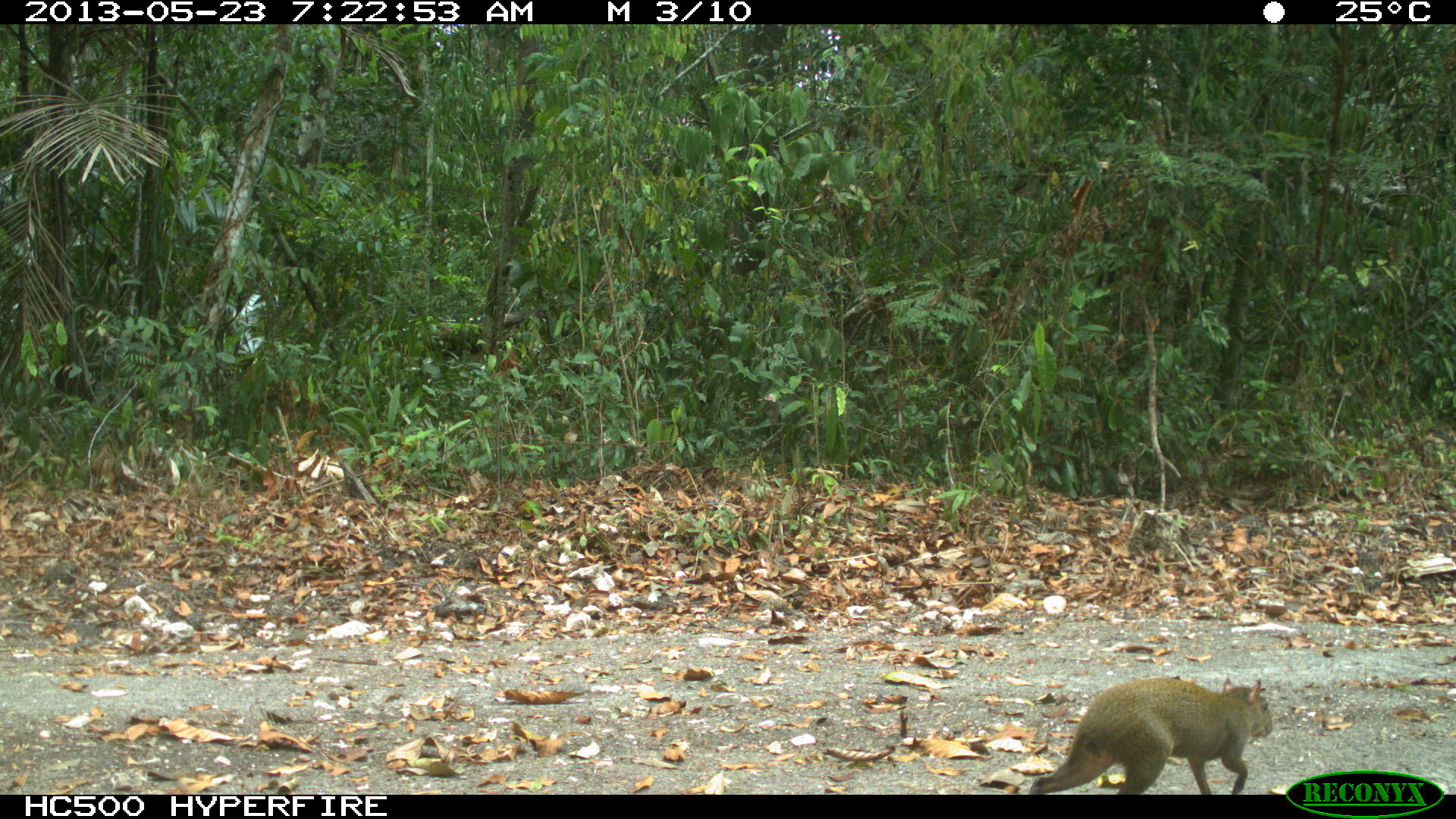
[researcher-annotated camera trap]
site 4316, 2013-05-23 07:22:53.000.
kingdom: Animalia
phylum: Chordata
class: Mammalia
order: Rodentia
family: Dasyproctidae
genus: Dasyprocta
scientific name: Dasyprocta punctata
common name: central american agouti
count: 1